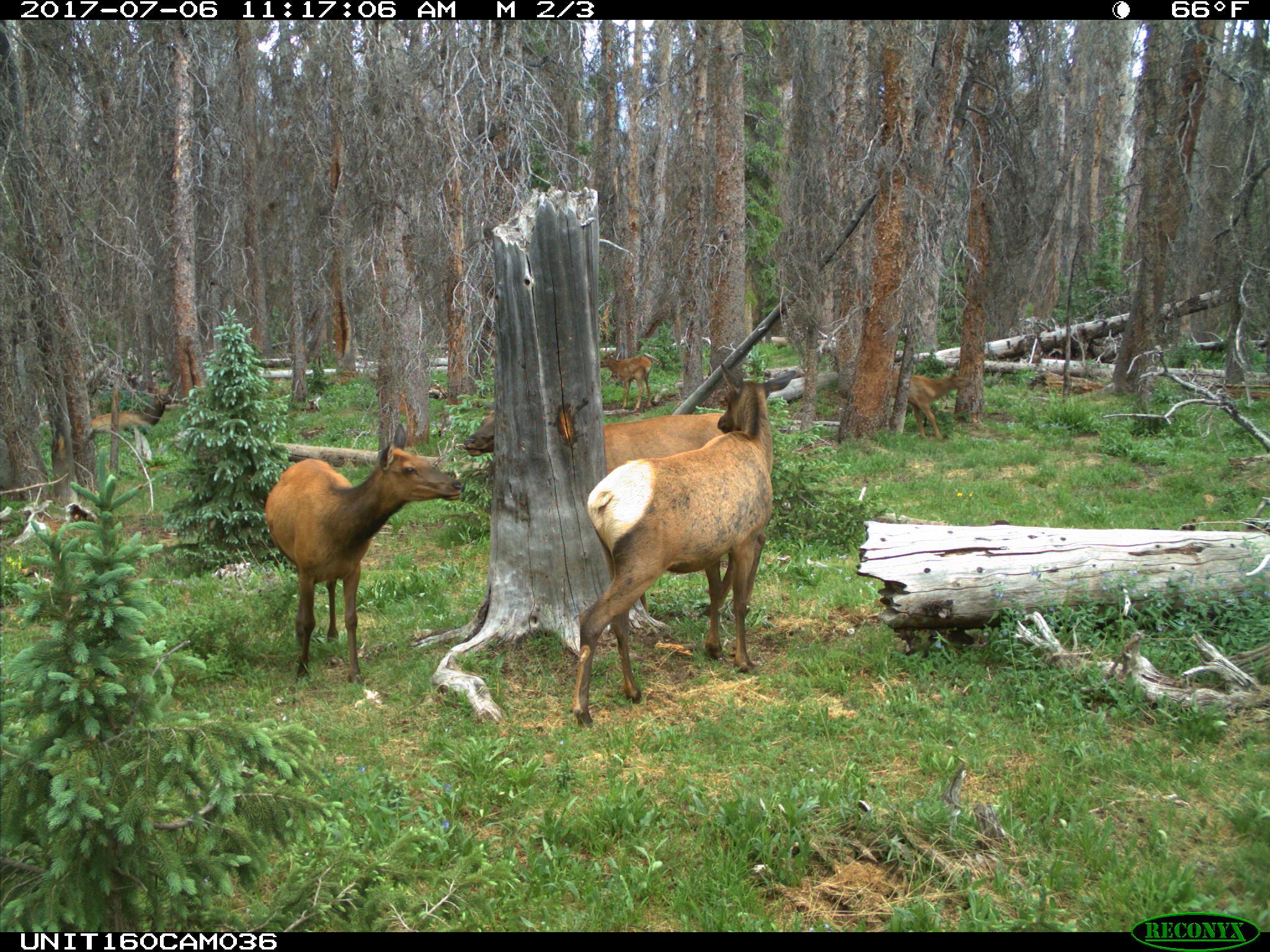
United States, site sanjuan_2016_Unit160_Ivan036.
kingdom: Animalia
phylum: Chordata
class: Mammalia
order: Artiodactyla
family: Cervidae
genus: Cervus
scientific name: Cervus elaphus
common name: red deer